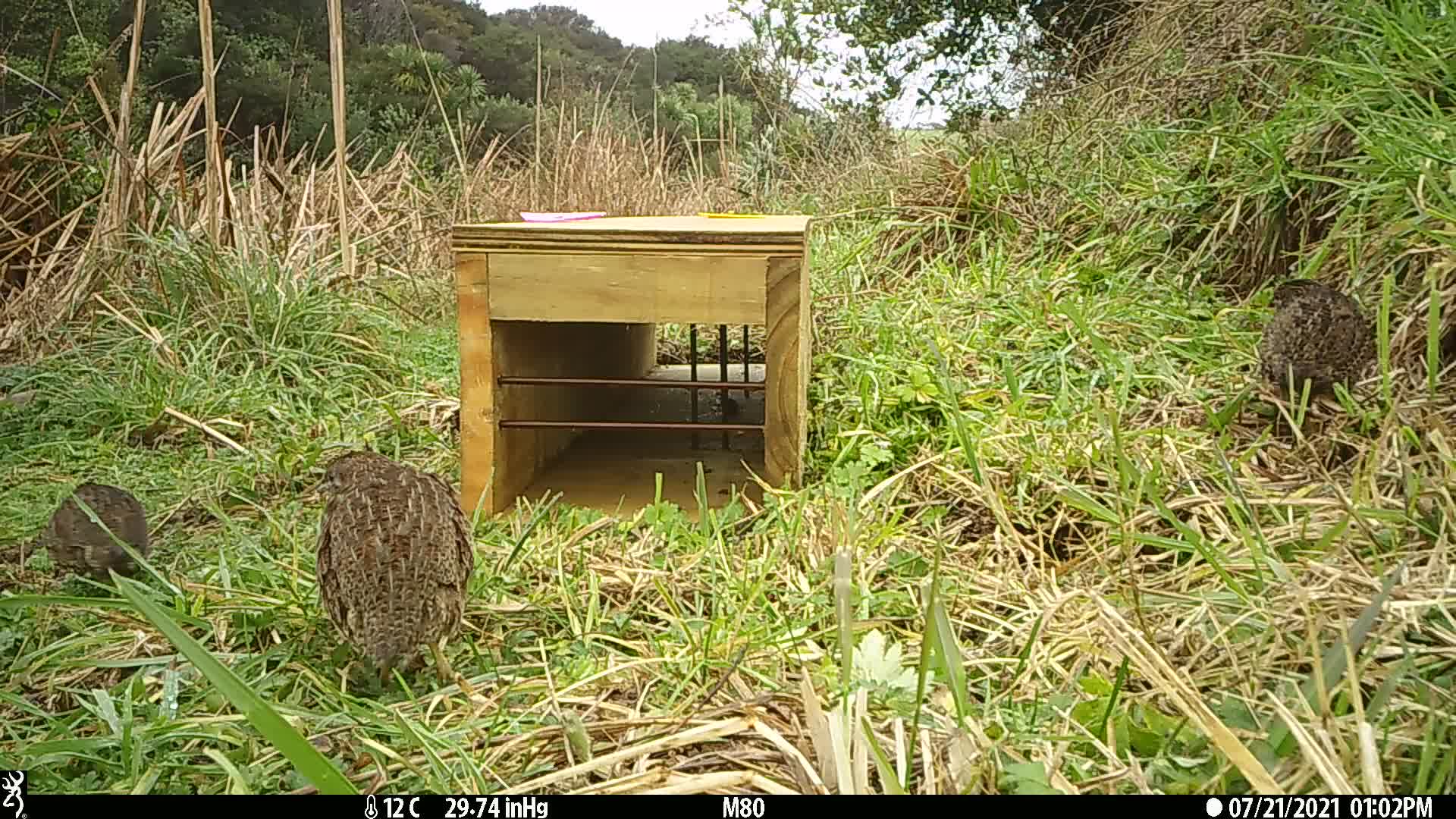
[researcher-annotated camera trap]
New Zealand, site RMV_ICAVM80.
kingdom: Animalia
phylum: Chordata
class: Aves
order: Galliformes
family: Phasianidae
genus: Synoicus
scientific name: Synoicus ypsilophorus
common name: brown quail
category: quail brown